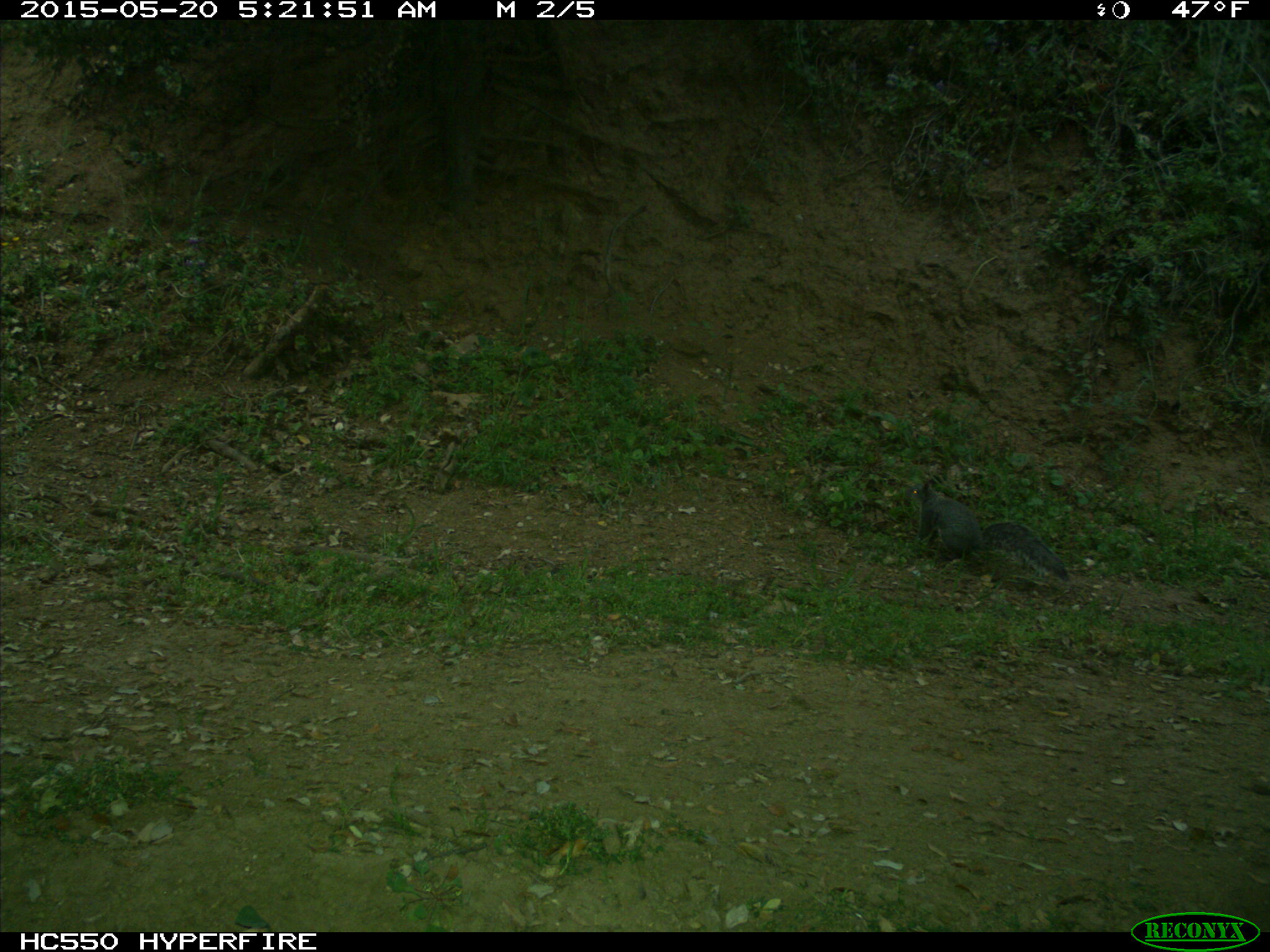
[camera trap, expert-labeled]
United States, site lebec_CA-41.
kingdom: Animalia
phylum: Chordata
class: Mammalia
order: Rodentia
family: Sciuridae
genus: Sciurus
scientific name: Sciurus carolinensis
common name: eastern gray squirrel